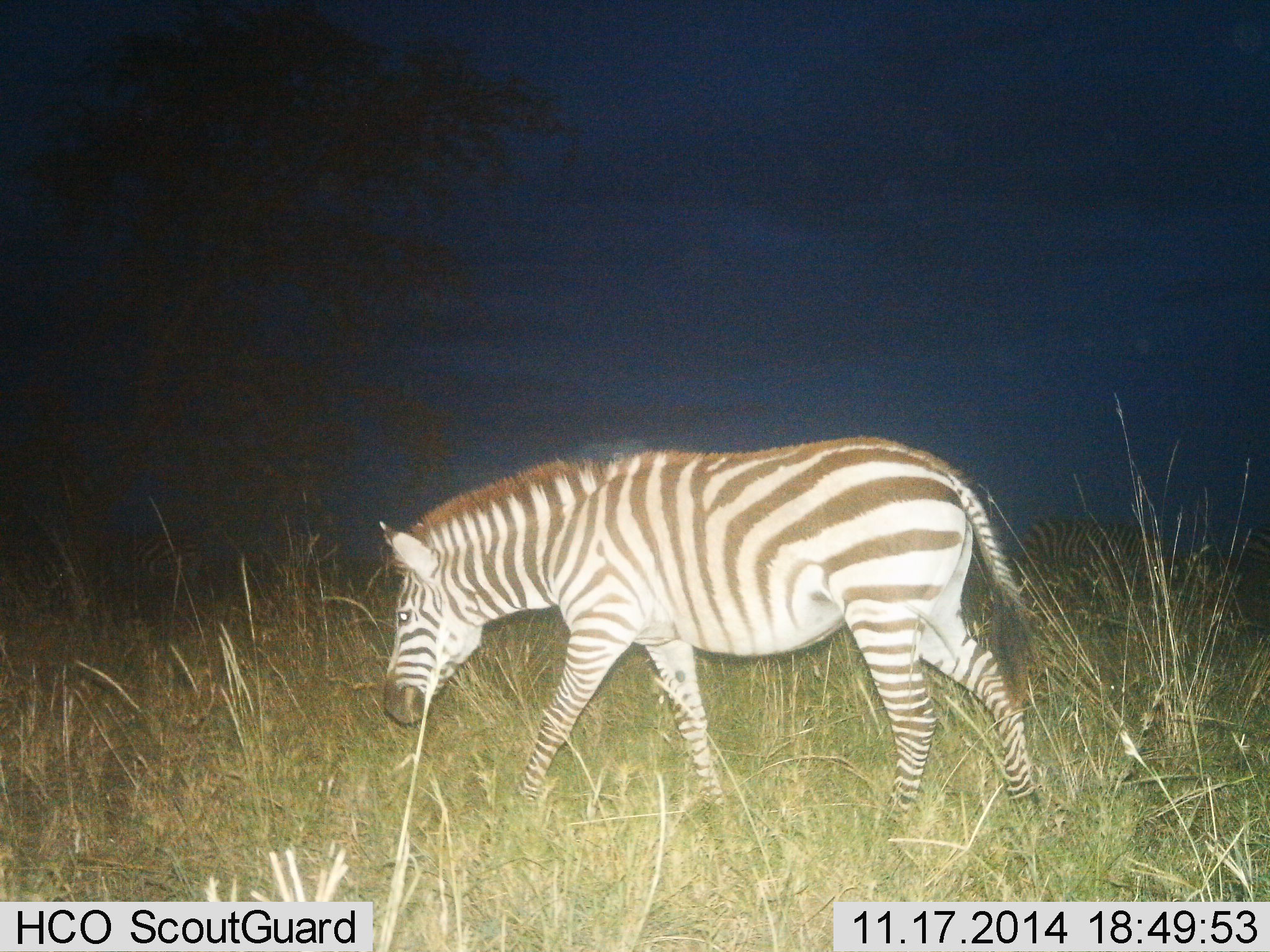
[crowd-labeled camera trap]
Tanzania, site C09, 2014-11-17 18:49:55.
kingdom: Animalia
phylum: Chordata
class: Mammalia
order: Perissodactyla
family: Equidae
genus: Equus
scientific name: Equus quagga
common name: plains zebra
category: zebra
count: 1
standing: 30%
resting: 0%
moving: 70%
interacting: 0%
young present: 0%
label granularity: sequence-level